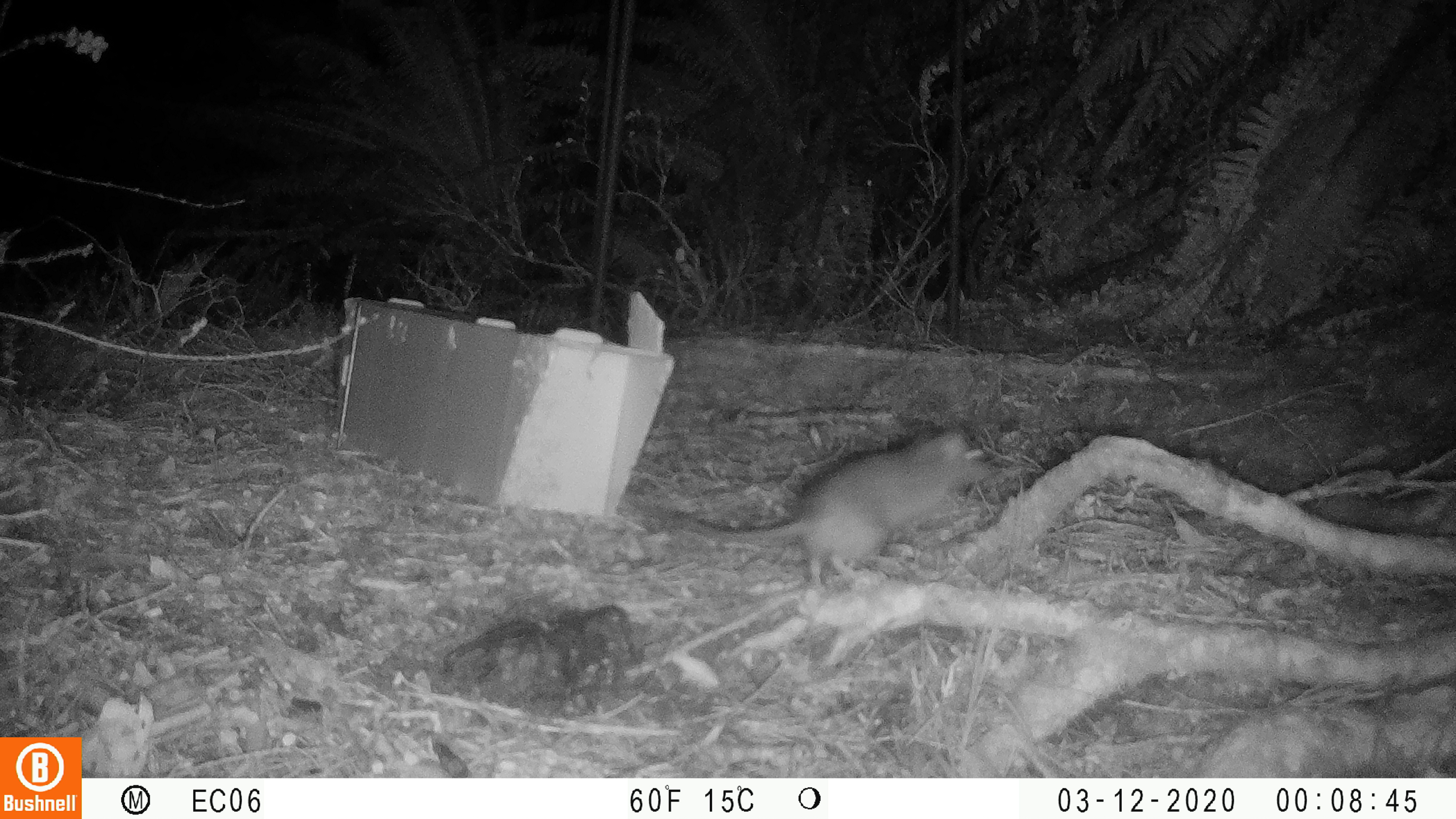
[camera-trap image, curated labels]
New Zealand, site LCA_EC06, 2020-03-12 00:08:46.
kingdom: Animalia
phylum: Chordata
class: Mammalia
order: Rodentia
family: Muridae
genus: Rattus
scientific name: Rattus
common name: rat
Rat (Rattus).